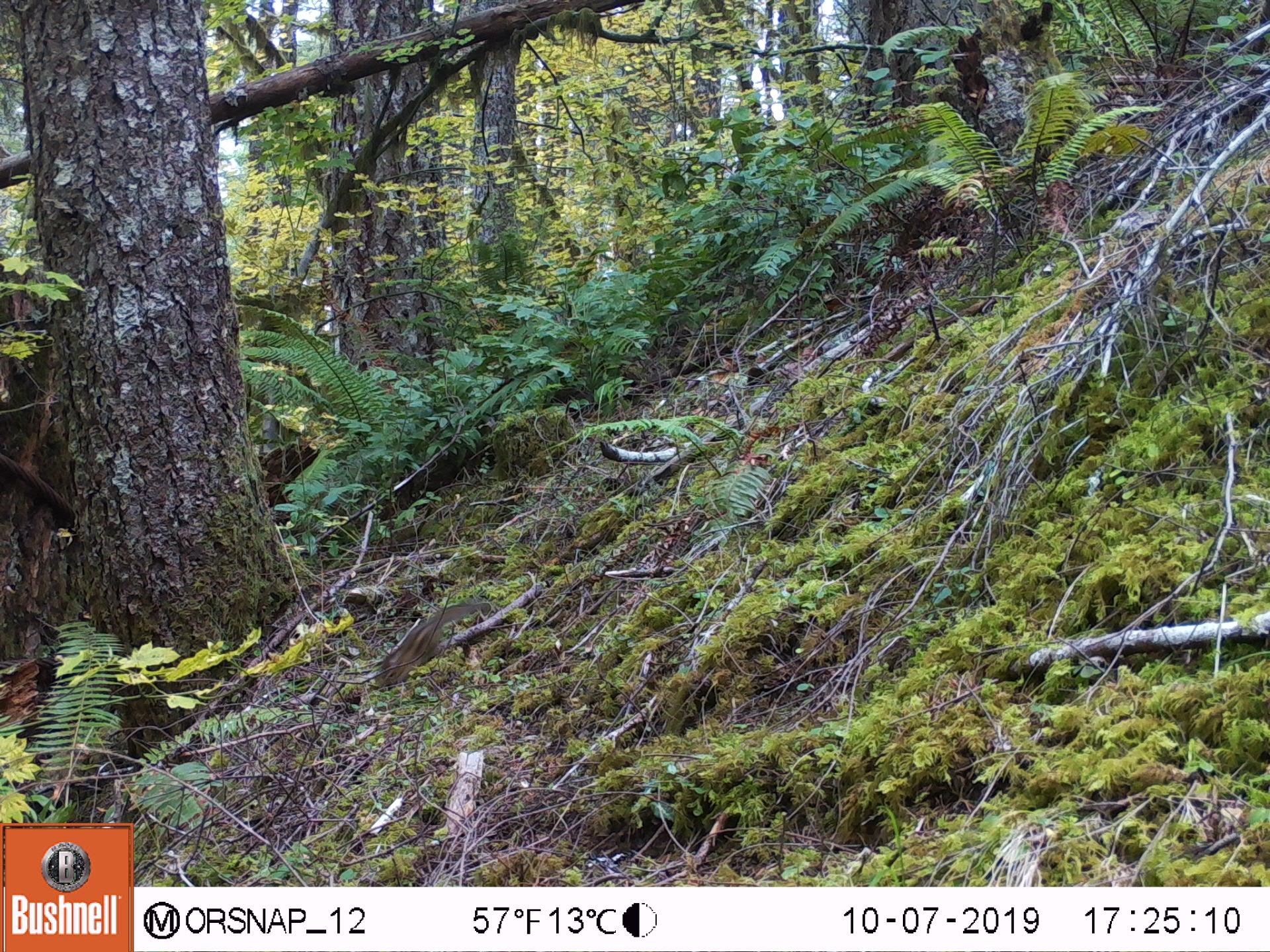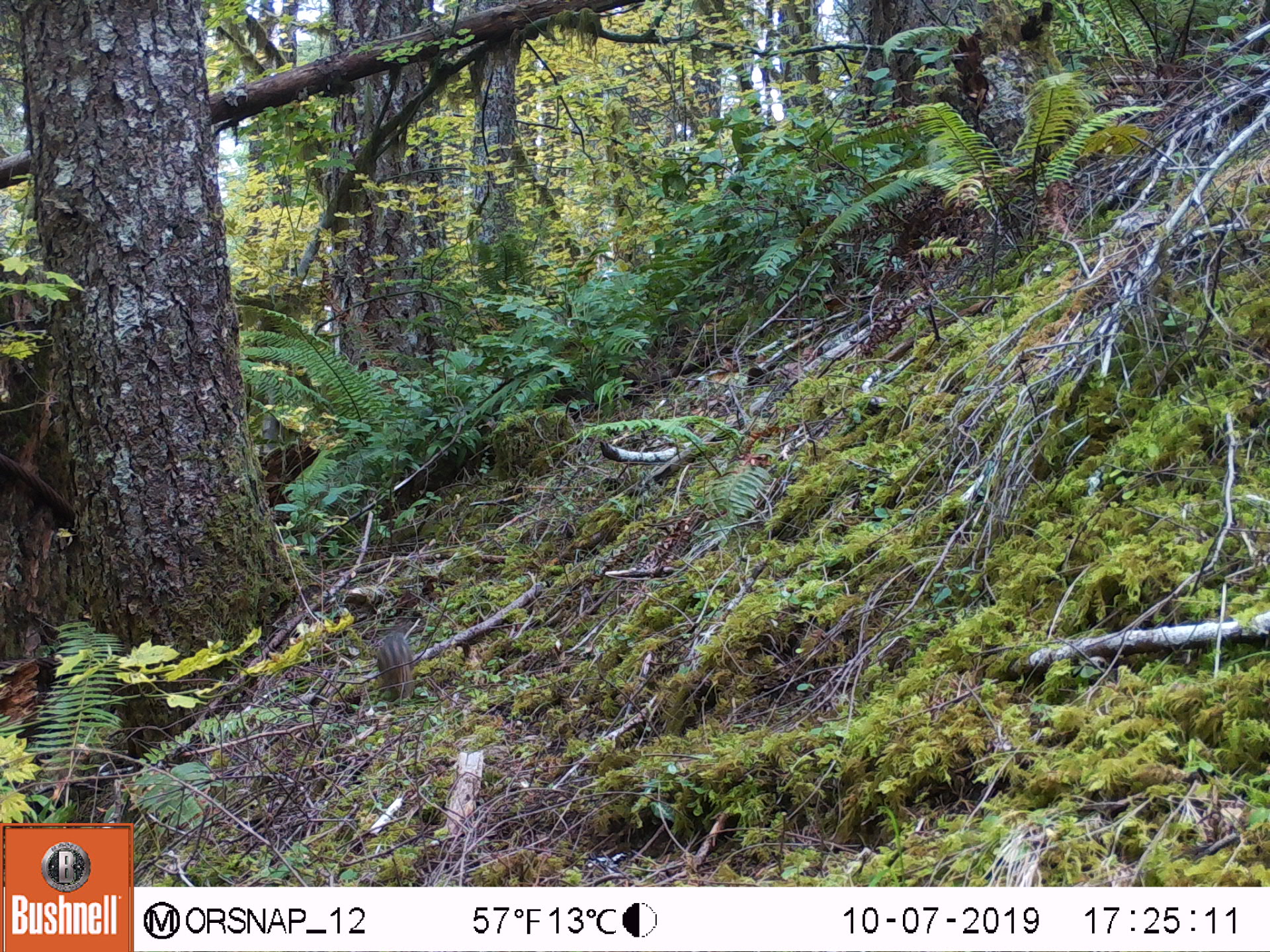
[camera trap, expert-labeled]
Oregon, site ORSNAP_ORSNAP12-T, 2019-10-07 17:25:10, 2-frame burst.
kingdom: Animalia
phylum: Chordata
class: Aves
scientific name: Aves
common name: bird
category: other bird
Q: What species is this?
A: Other bird (bird) (Aves).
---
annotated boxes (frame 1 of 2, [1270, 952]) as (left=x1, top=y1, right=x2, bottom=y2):
other bird: (left=326, top=595, right=512, bottom=707)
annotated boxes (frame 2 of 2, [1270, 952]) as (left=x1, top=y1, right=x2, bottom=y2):
other bird: (left=344, top=566, right=445, bottom=723)